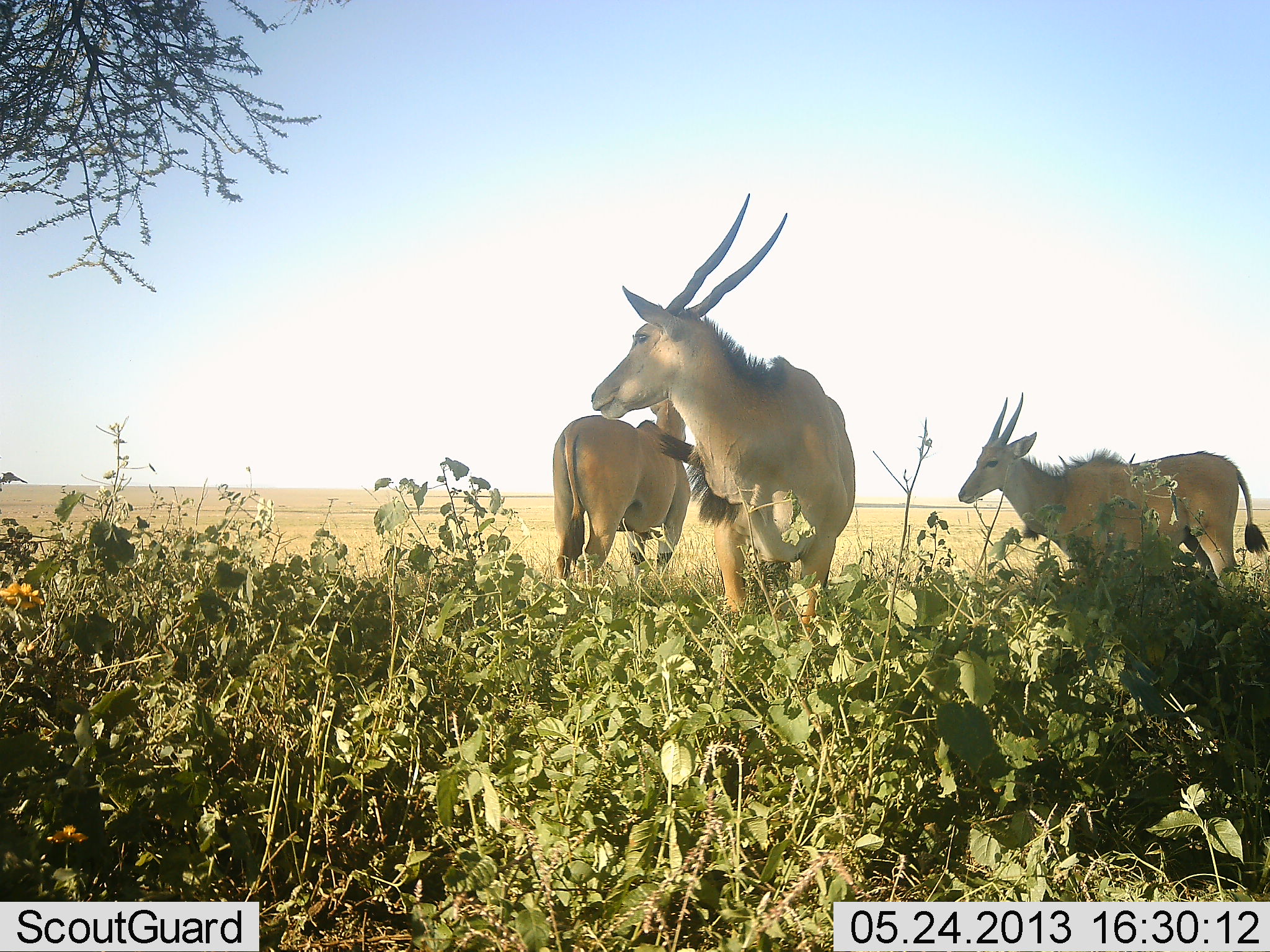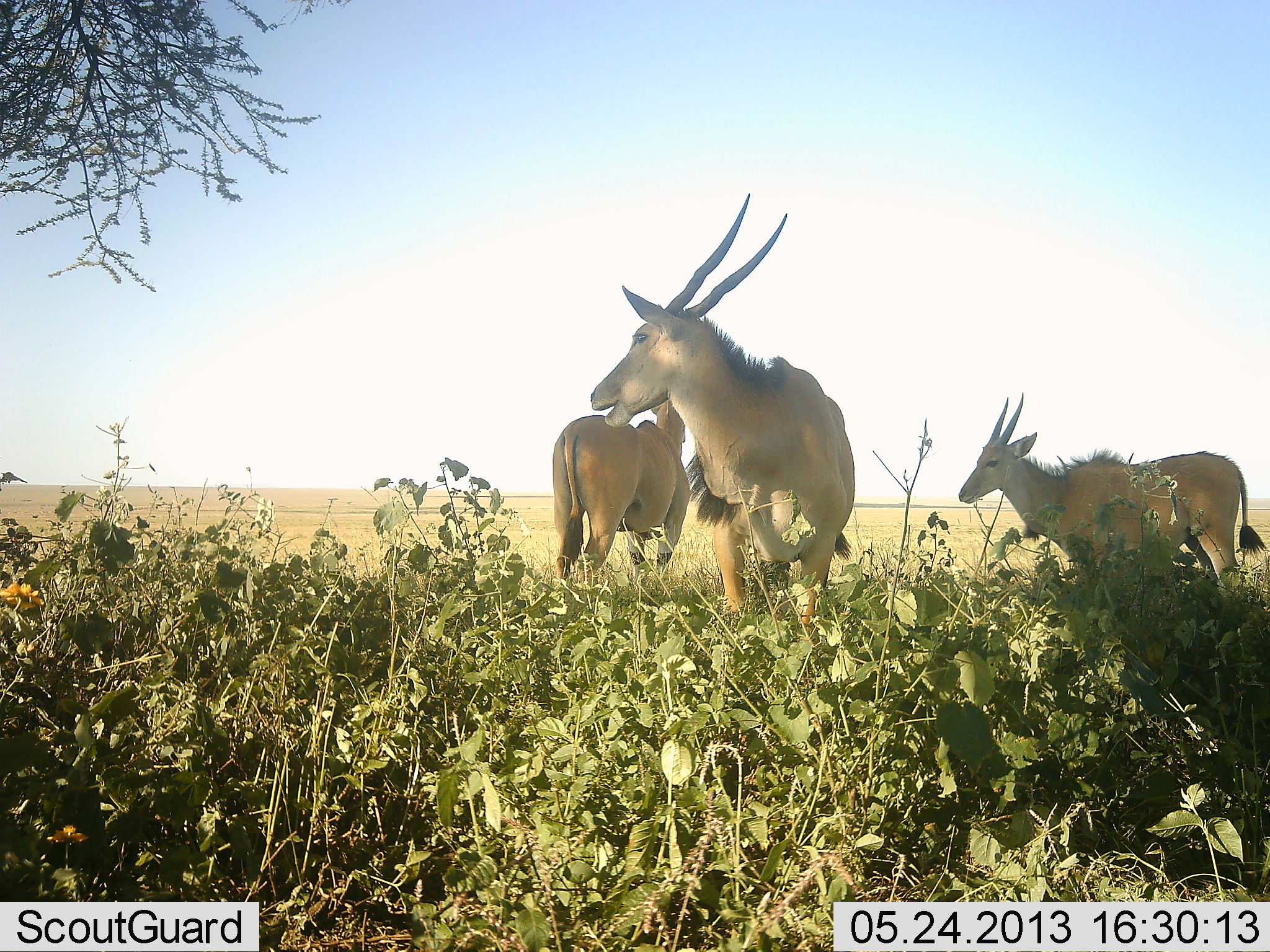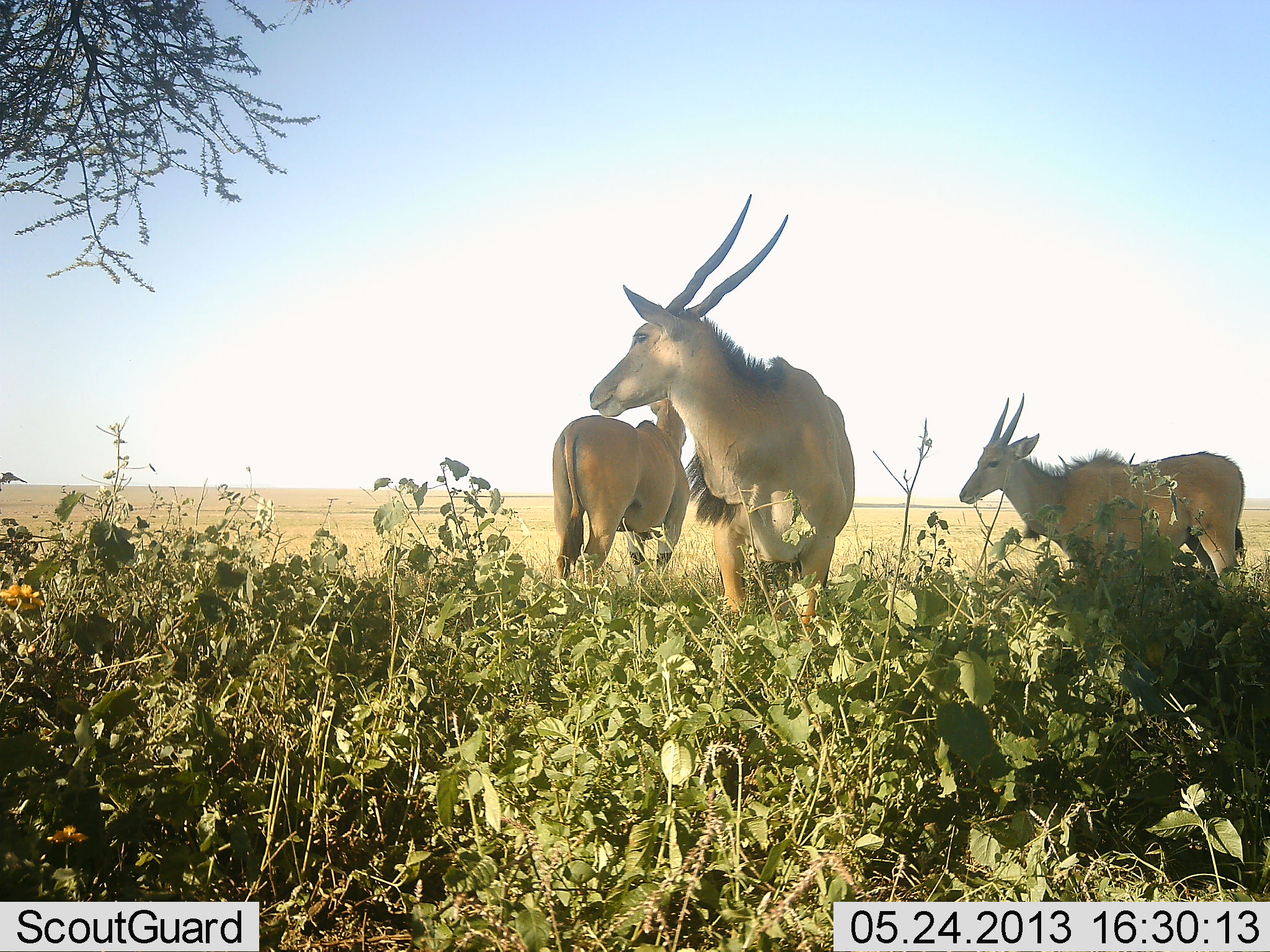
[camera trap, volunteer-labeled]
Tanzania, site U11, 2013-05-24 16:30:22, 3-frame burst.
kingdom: Animalia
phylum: Chordata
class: Mammalia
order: Artiodactyla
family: Bovidae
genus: Tragelaphus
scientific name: Tragelaphus oryx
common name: eland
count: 3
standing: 92%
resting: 0%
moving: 4%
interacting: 4%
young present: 0%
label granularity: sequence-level